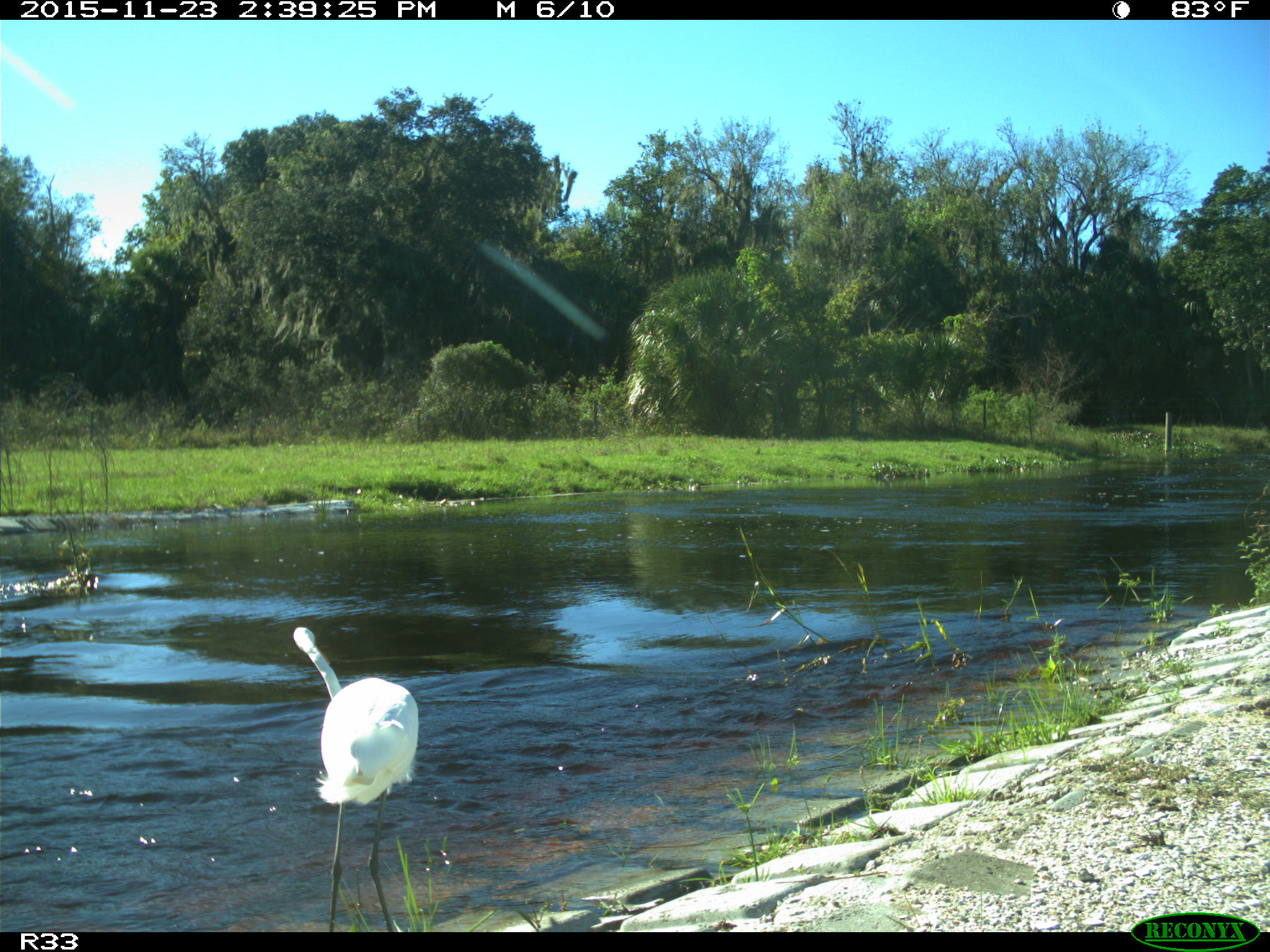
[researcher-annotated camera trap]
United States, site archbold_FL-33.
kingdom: Animalia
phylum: Chordata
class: Aves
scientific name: Aves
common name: birds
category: unidentified bird